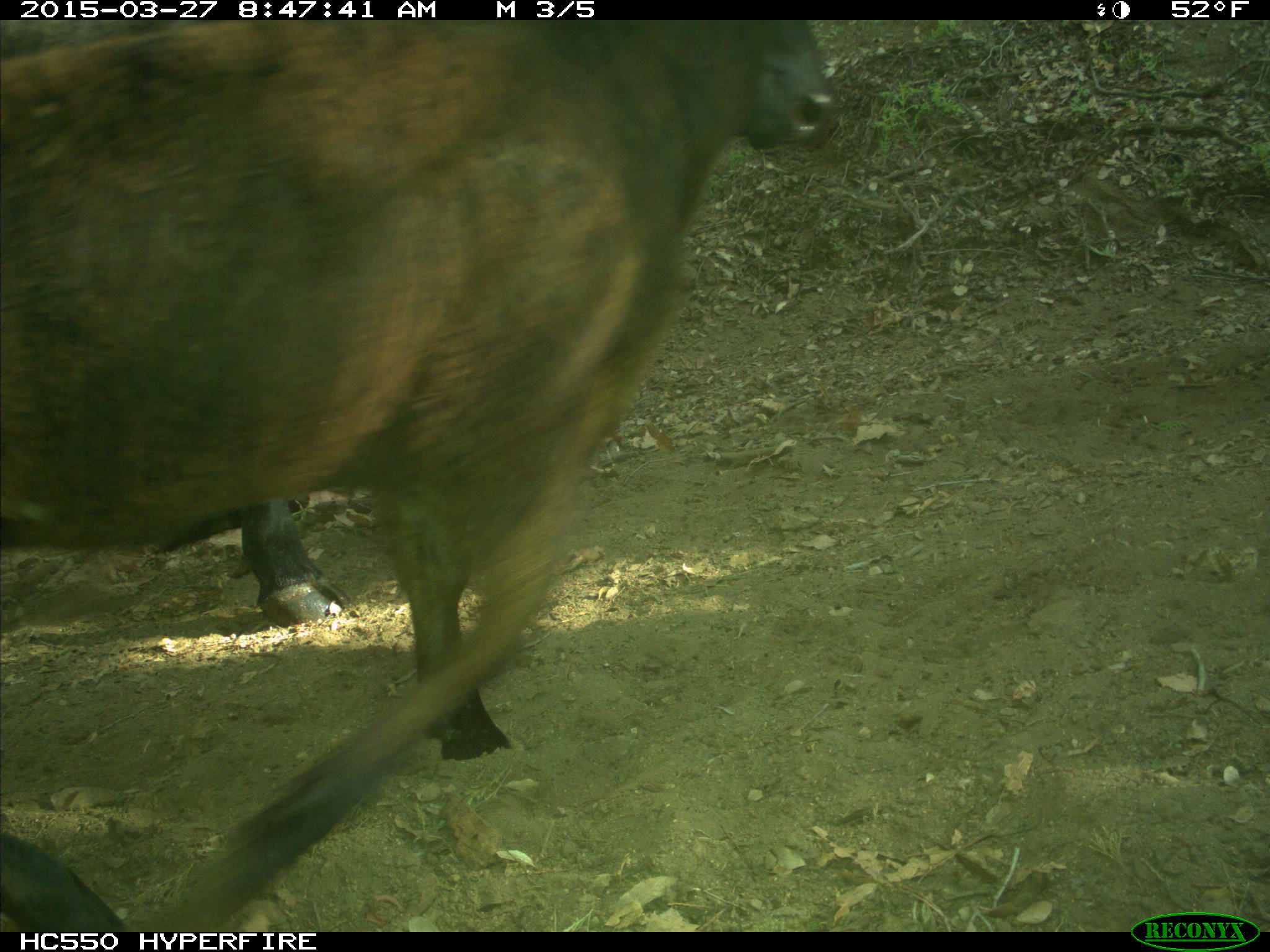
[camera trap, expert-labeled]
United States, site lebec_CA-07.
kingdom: Animalia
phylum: Chordata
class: Mammalia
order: Artiodactyla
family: Bovidae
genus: Bos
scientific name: Bos taurus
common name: domestic cow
Bos taurus (domestic cow).